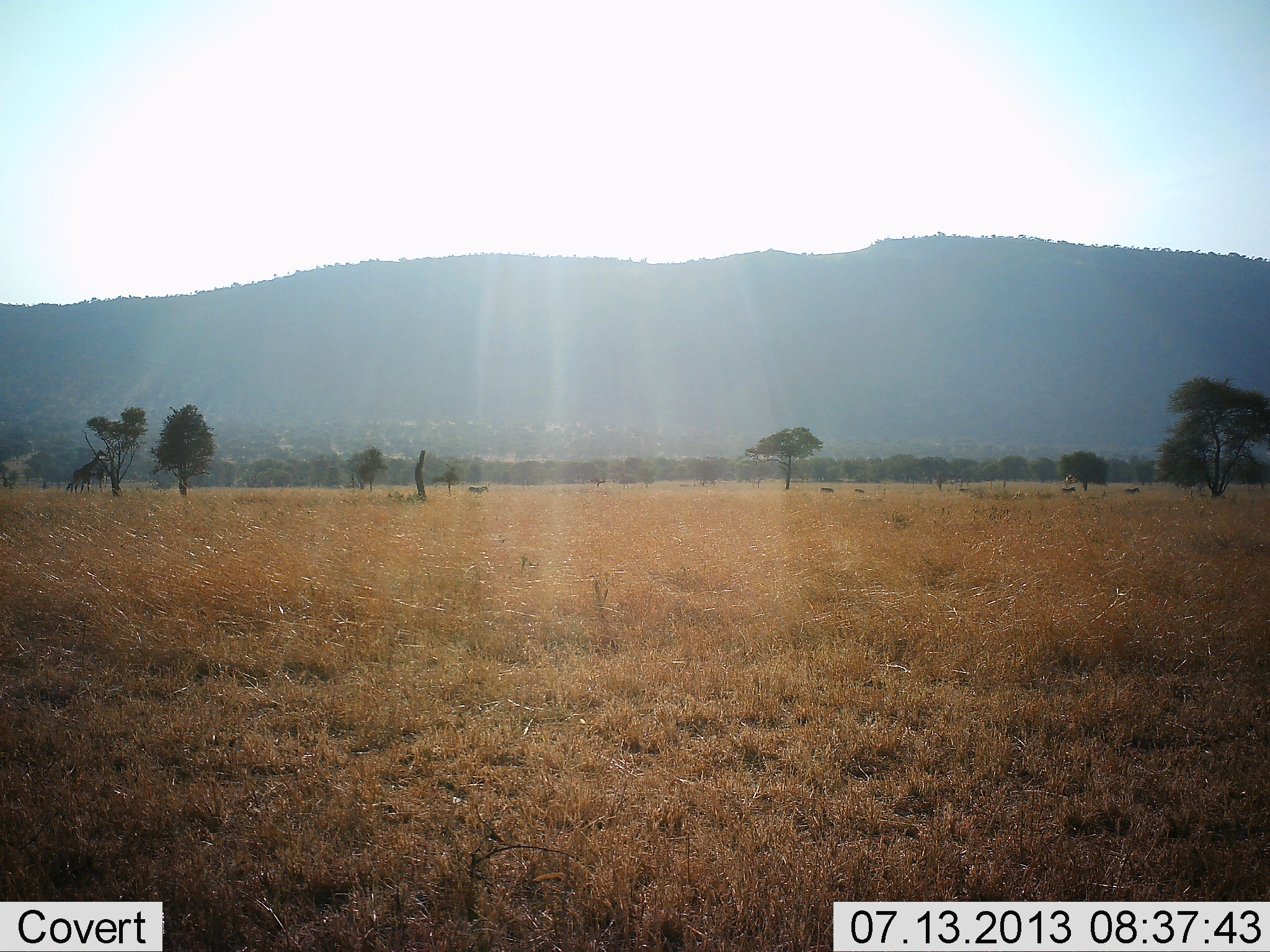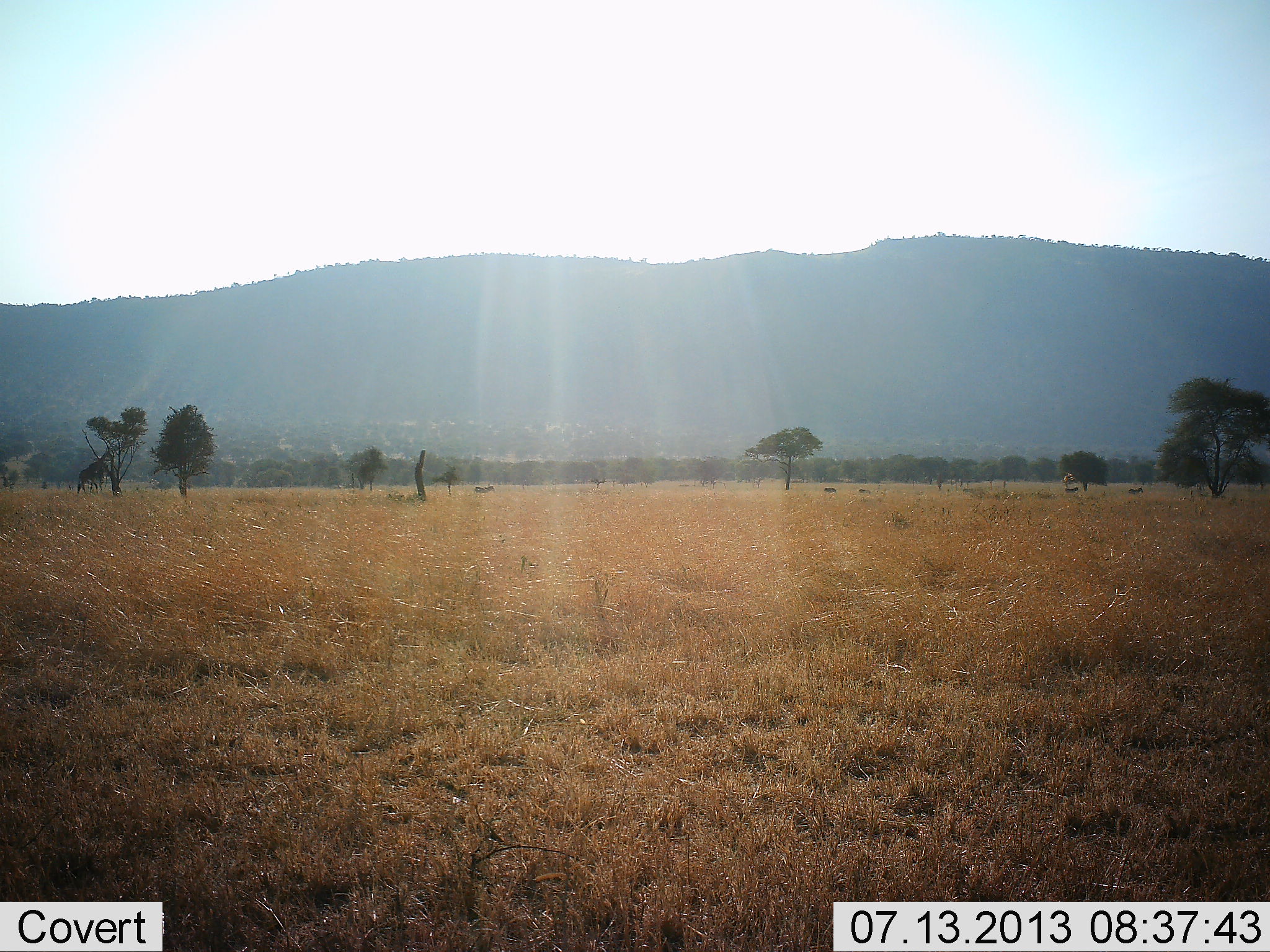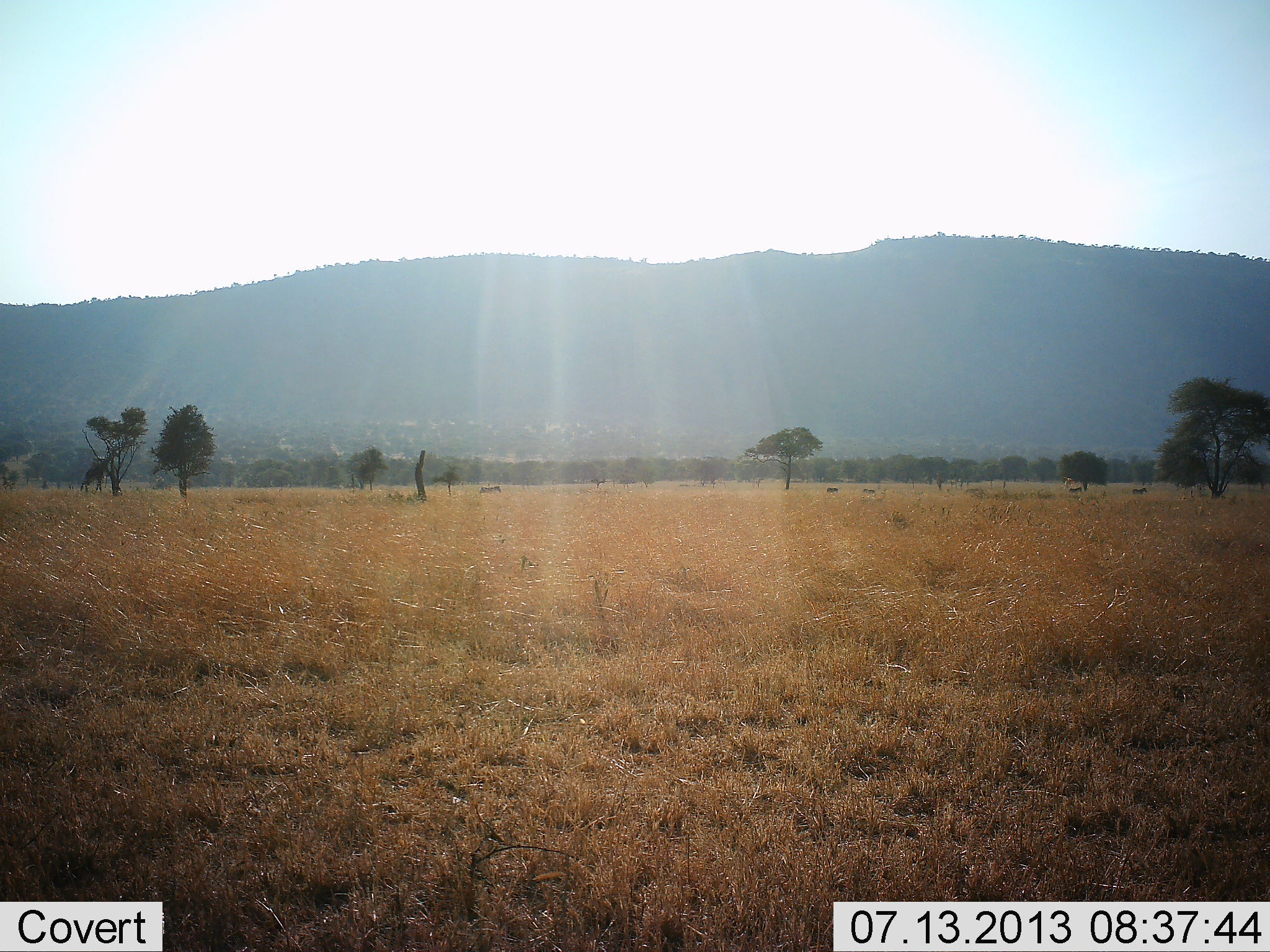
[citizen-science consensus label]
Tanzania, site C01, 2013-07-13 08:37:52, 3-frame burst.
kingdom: Animalia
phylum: Chordata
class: Mammalia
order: Artiodactyla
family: Giraffidae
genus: Giraffa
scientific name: Giraffa camelopardalis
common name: giraffe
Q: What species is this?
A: Giraffe (Giraffa camelopardalis).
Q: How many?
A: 1.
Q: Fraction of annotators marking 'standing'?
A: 6%.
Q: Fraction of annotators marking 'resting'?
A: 0%.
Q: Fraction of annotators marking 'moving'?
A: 75%.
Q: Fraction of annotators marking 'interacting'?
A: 0%.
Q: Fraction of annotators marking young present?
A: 0%.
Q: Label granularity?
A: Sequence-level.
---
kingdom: Animalia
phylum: Chordata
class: Mammalia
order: Perissodactyla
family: Equidae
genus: Equus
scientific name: Equus quagga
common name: plains zebra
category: zebra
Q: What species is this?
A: Zebra (plains zebra) (Equus quagga).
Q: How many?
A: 5.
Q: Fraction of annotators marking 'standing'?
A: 0%.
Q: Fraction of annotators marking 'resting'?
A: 0%.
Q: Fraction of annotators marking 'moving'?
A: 100%.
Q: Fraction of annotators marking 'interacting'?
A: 0%.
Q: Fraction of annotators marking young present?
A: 0%.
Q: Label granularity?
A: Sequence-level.